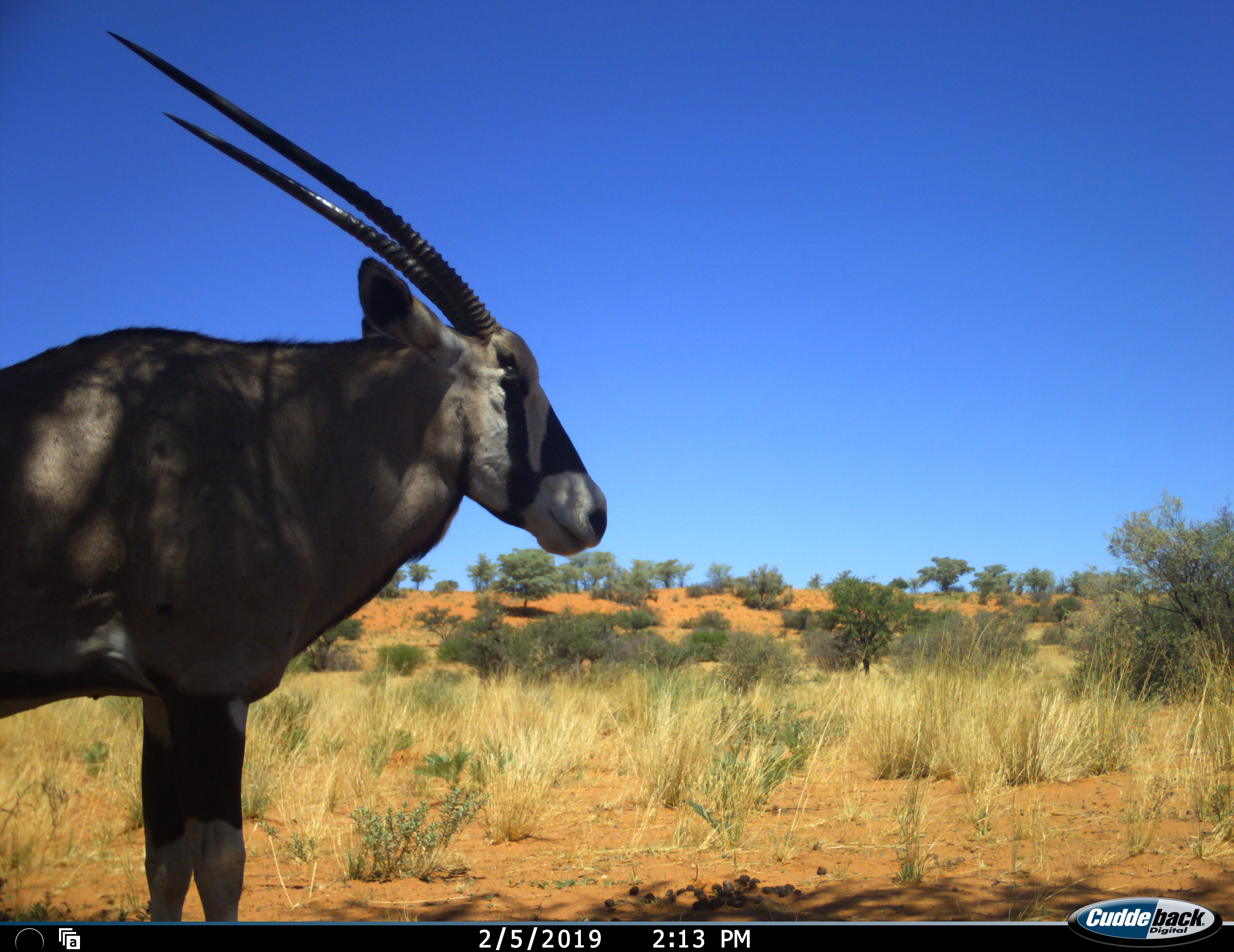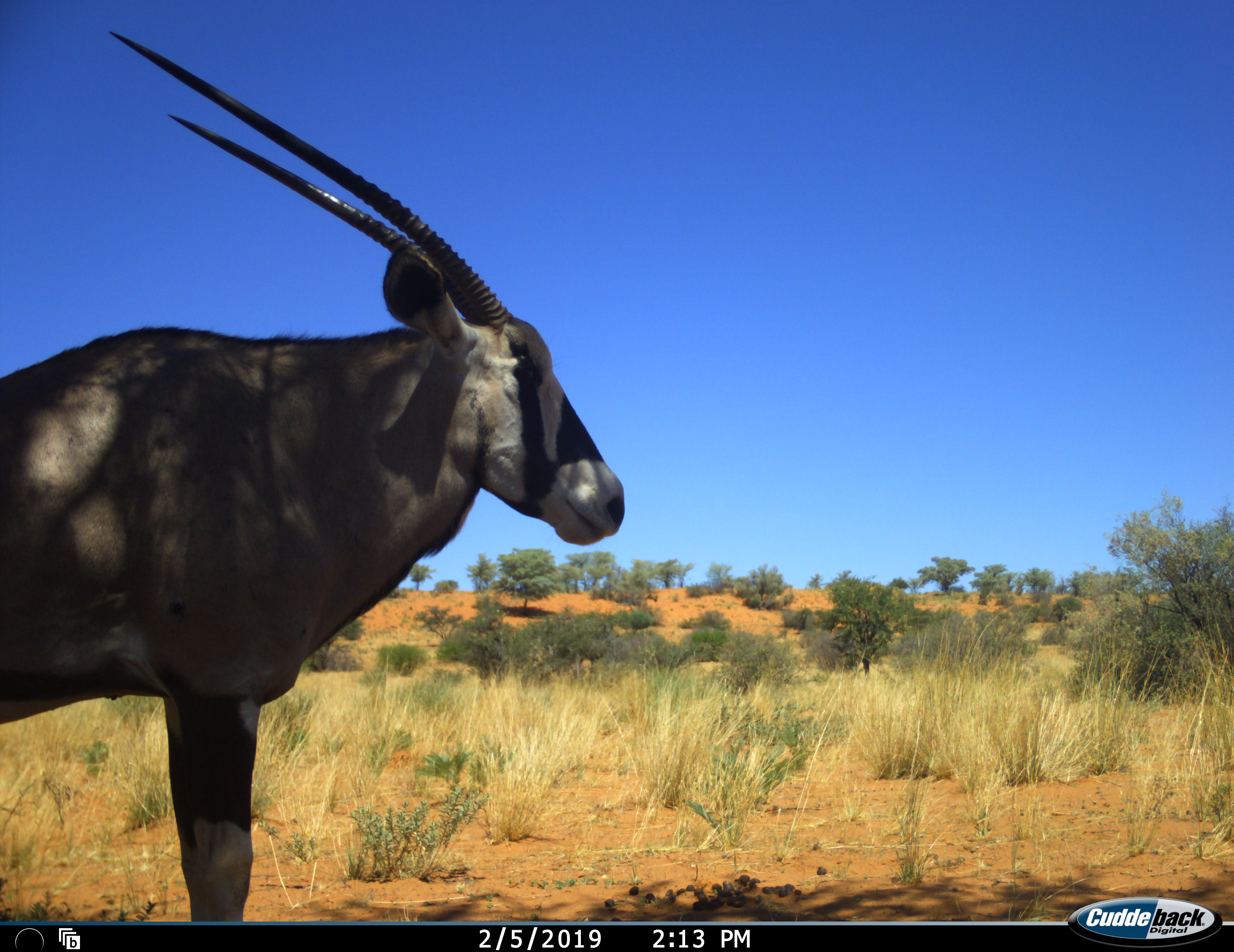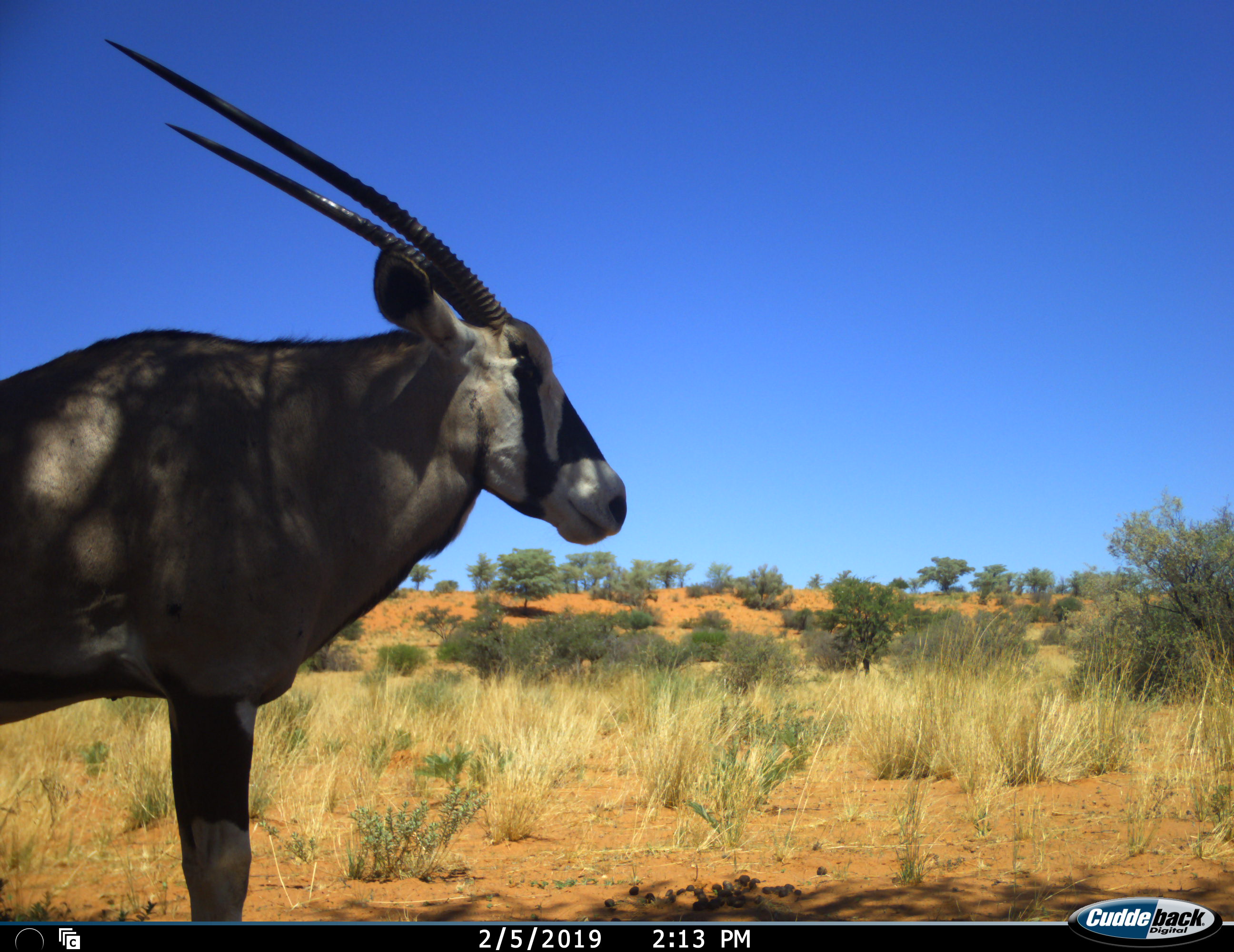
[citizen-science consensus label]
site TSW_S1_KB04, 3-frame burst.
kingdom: Animalia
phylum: Chordata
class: Mammalia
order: Artiodactyla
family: Bovidae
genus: Oryx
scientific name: Oryx gazella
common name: gemsbok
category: oryx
Oryx (gemsbok) (Oryx gazella), count 1. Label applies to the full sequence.